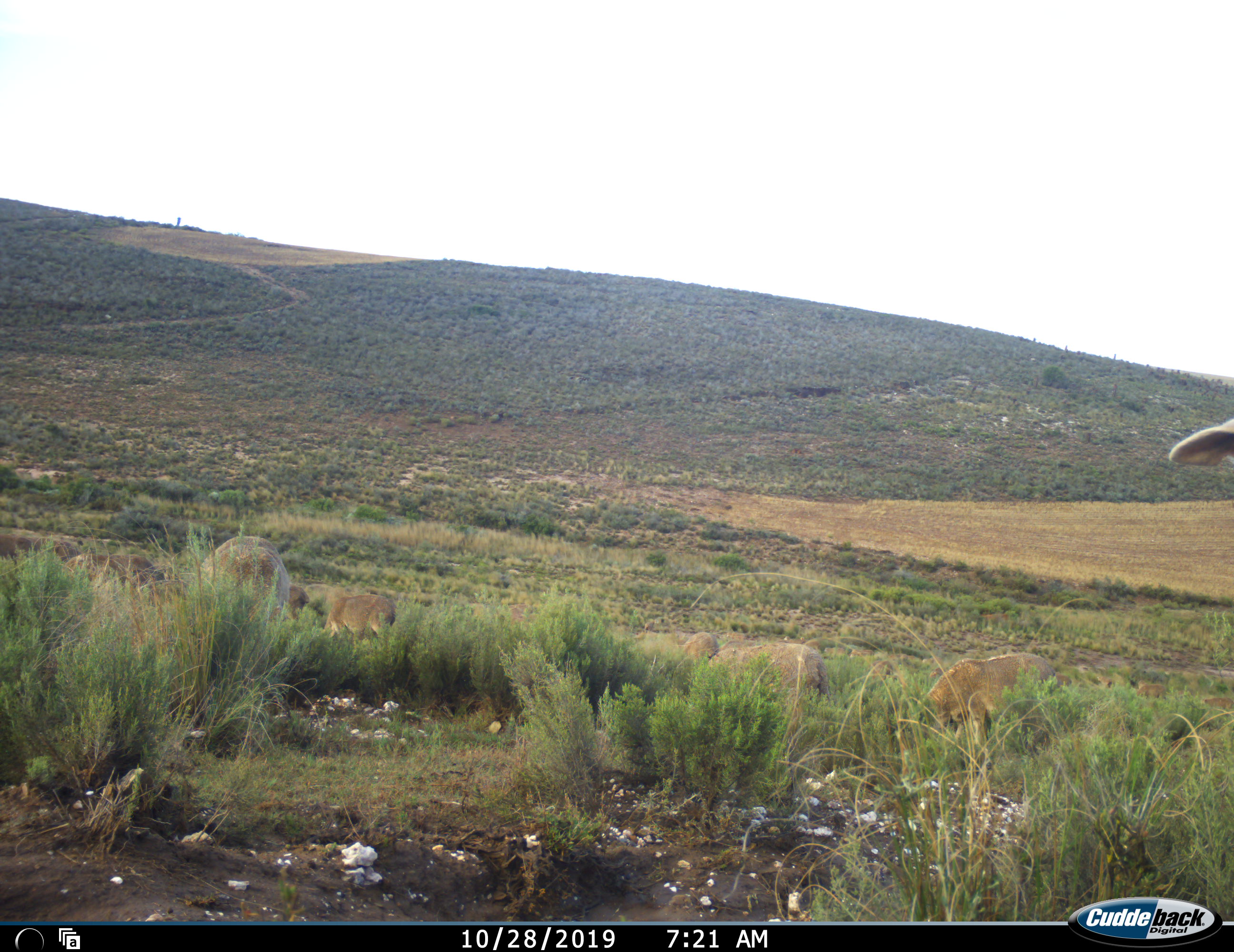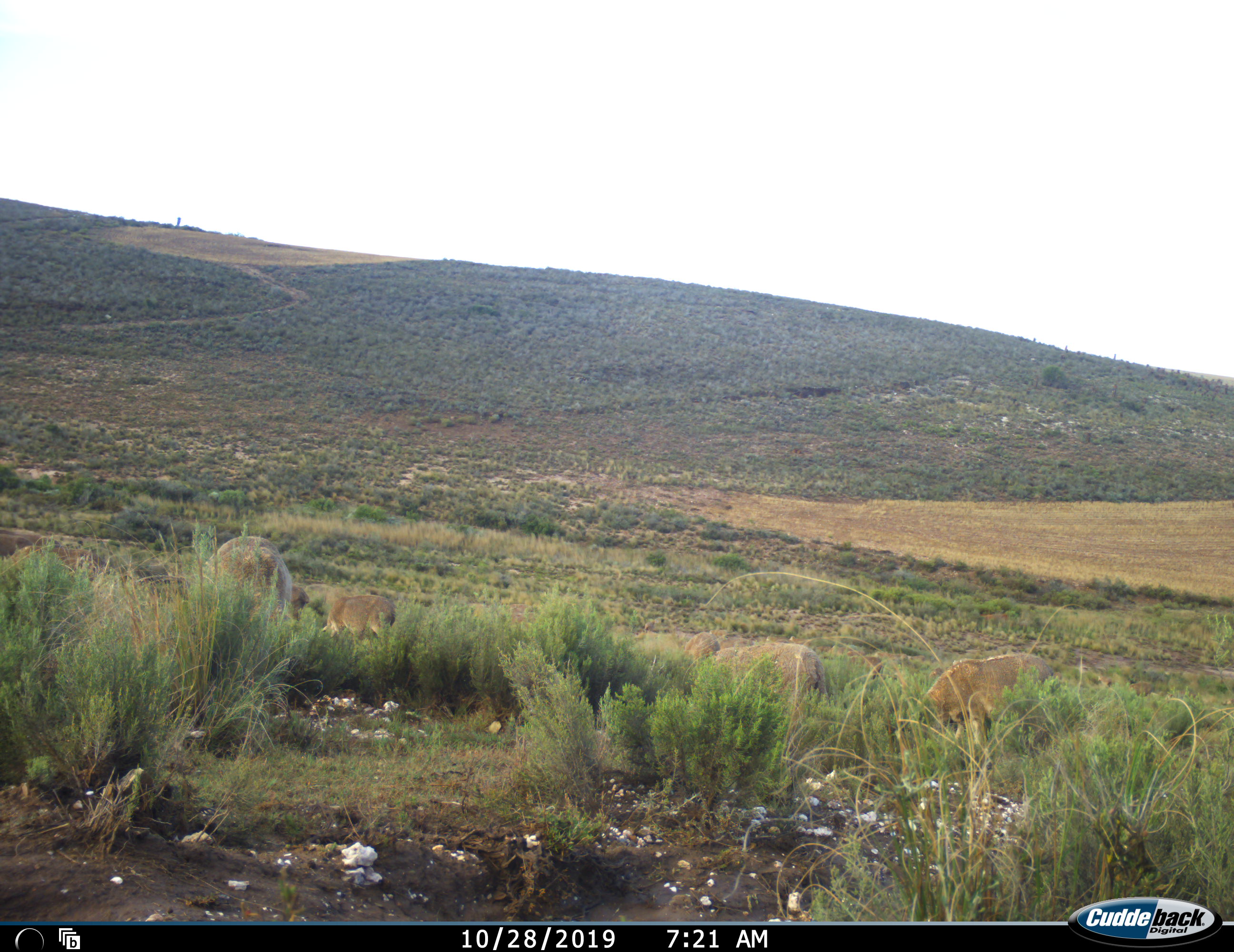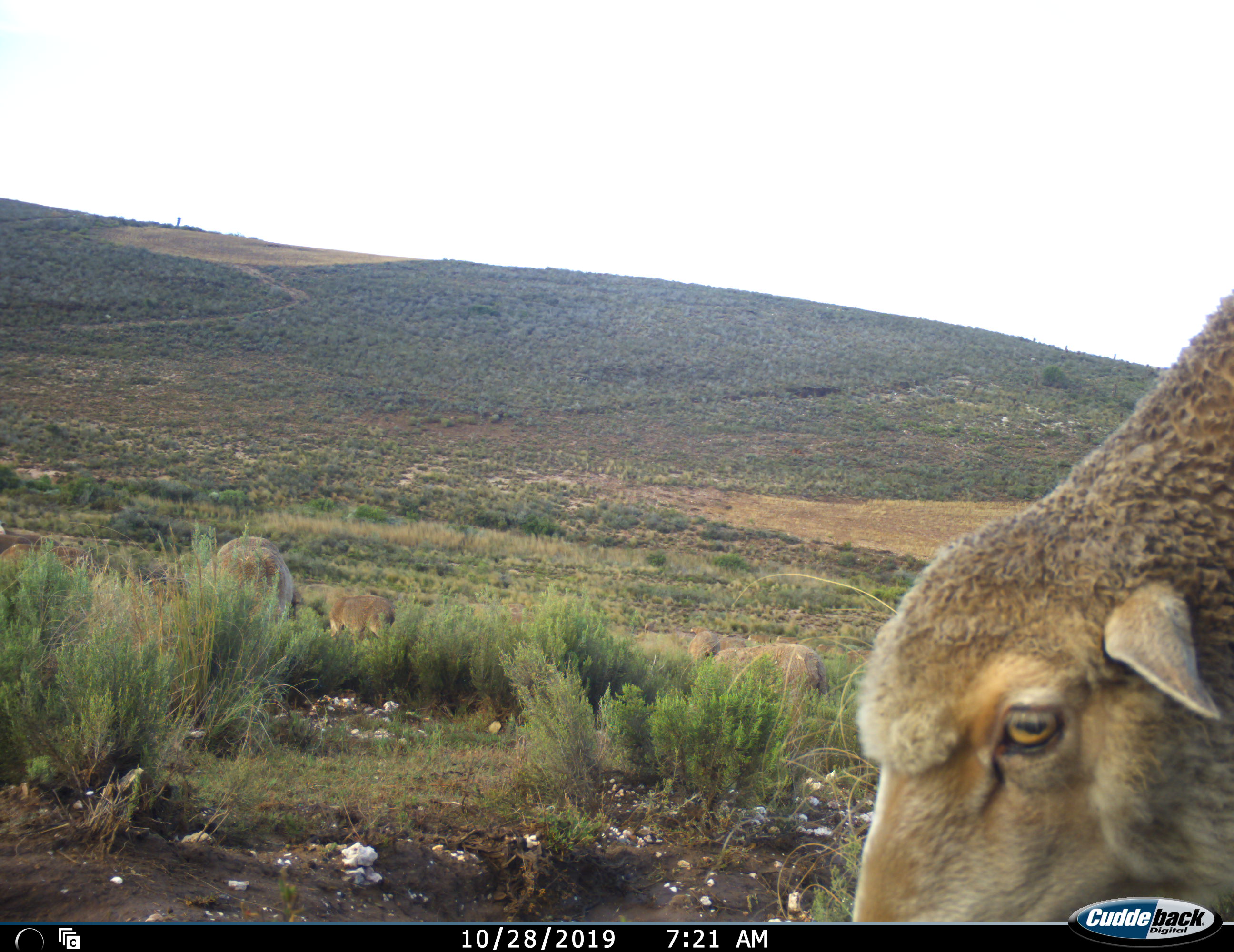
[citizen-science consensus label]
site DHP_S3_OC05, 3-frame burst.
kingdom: Animalia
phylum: Chordata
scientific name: Vertebrata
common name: domestic animal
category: domesticanimal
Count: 9.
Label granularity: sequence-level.